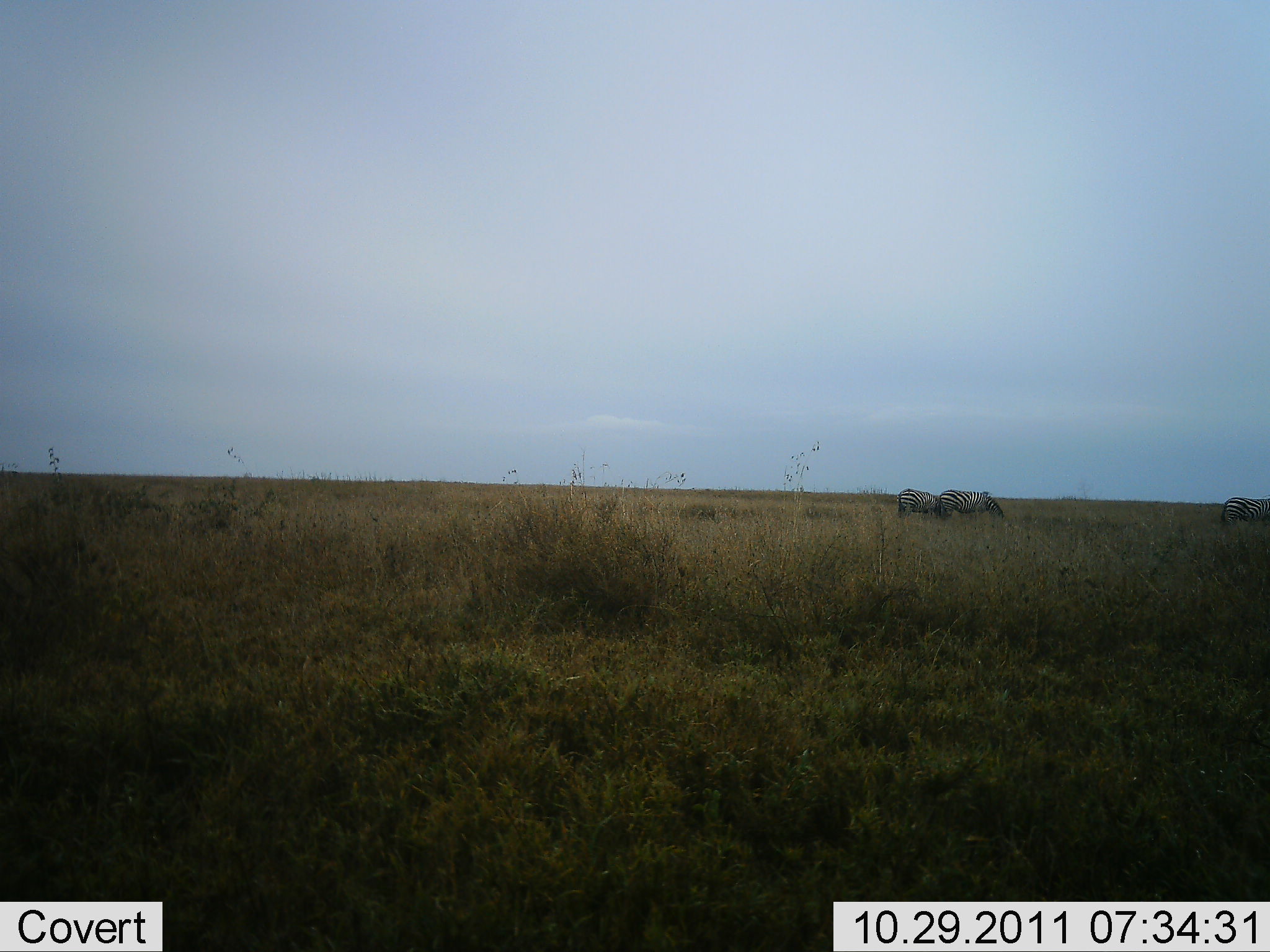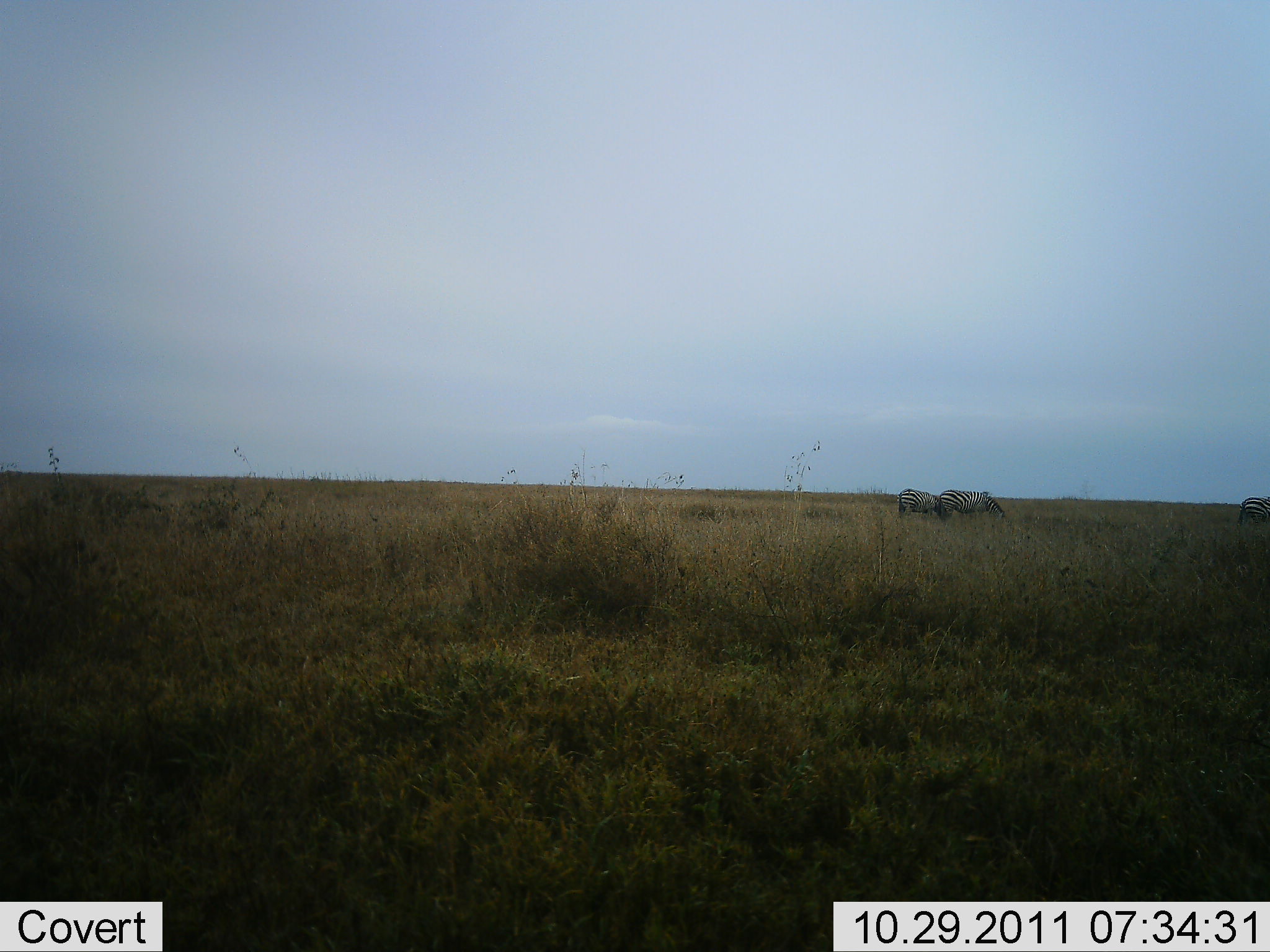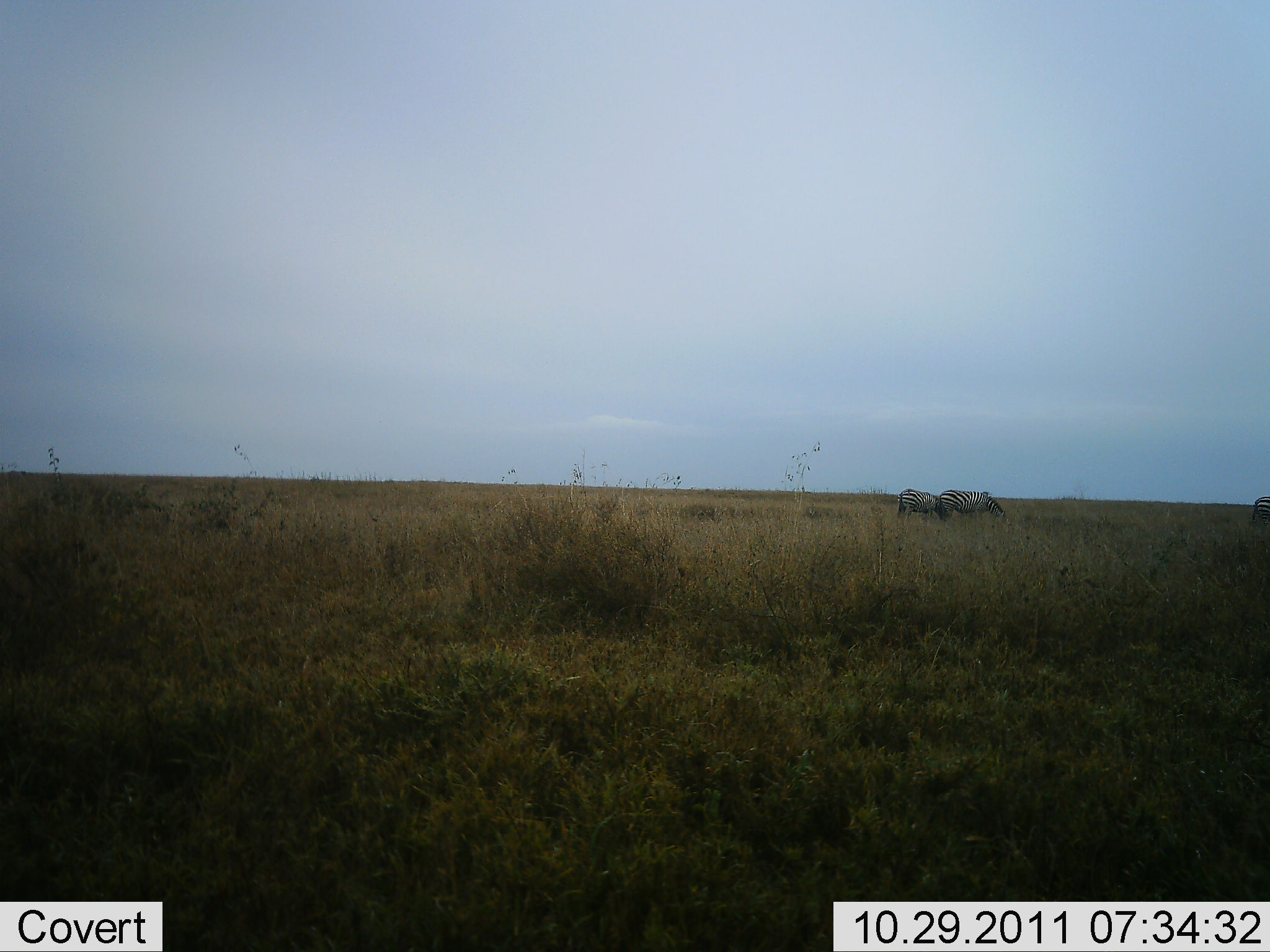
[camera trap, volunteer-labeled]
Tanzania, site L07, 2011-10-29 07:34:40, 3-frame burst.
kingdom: Animalia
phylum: Chordata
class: Mammalia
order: Perissodactyla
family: Equidae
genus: Equus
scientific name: Equus quagga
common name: plains zebra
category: zebra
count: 3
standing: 58%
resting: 0%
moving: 75%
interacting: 0%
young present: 0%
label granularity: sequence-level